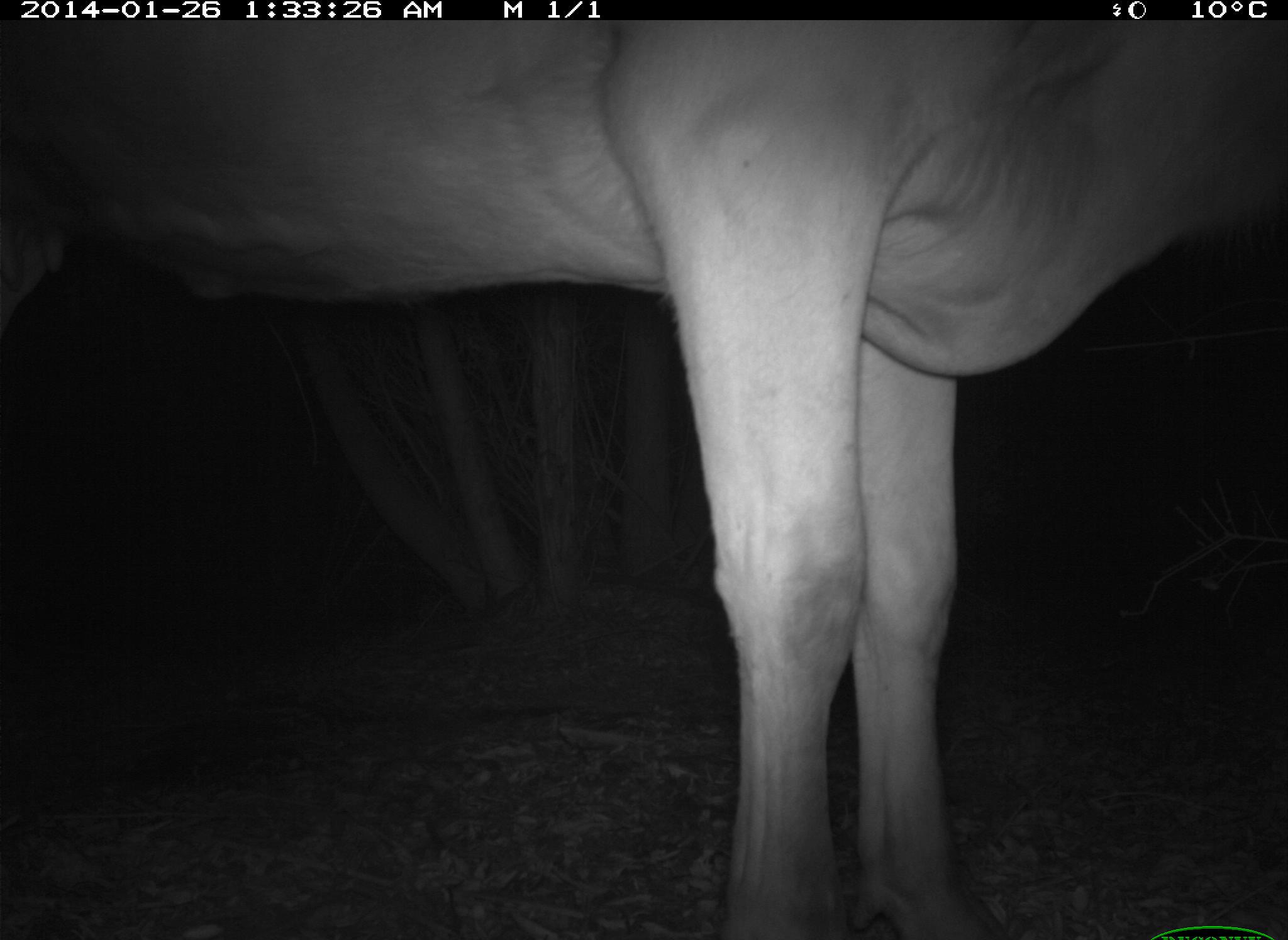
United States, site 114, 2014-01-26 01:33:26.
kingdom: Animalia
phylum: Chordata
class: Mammalia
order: Artiodactyla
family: Bovidae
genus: Bos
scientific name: Bos taurus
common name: cow